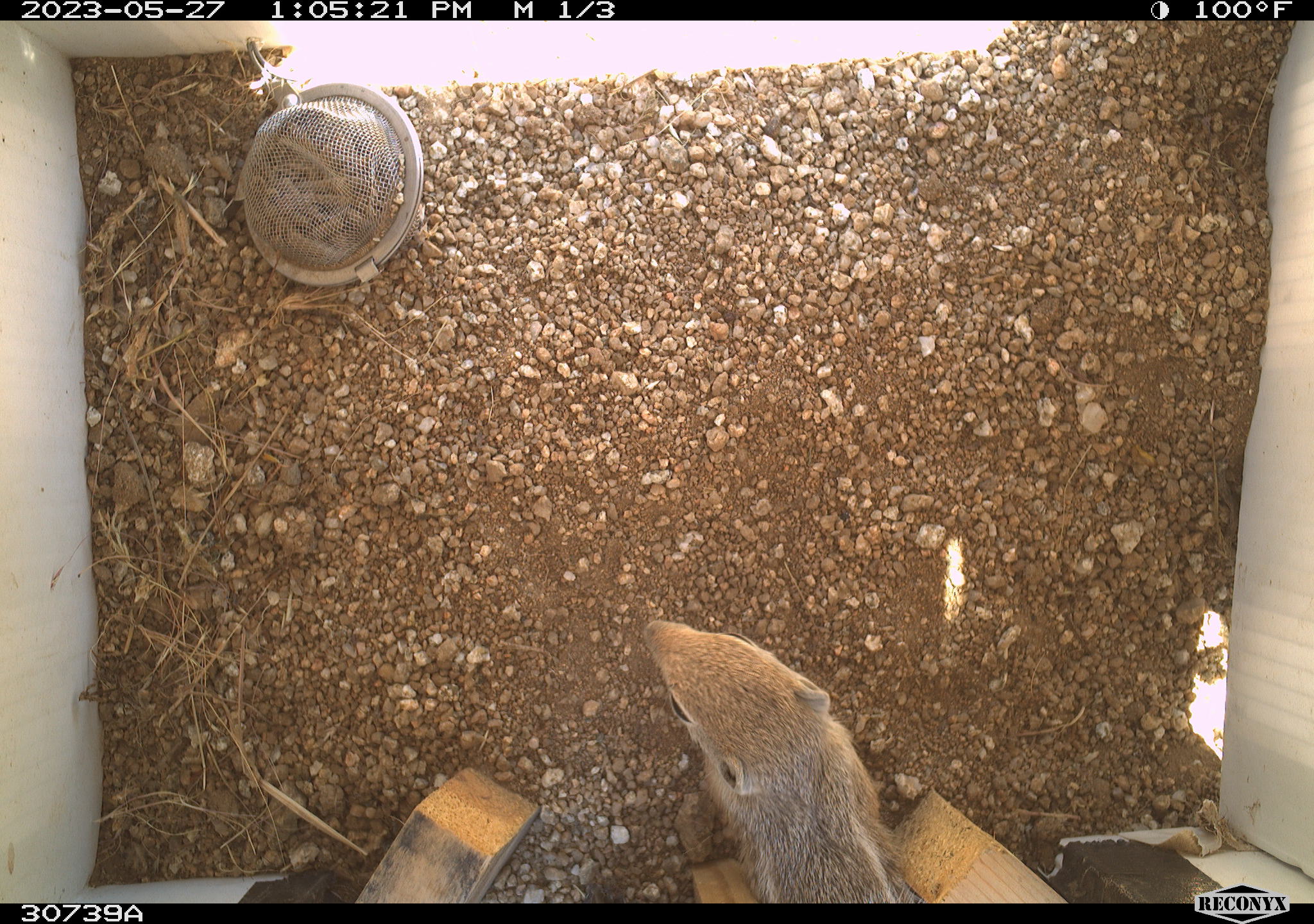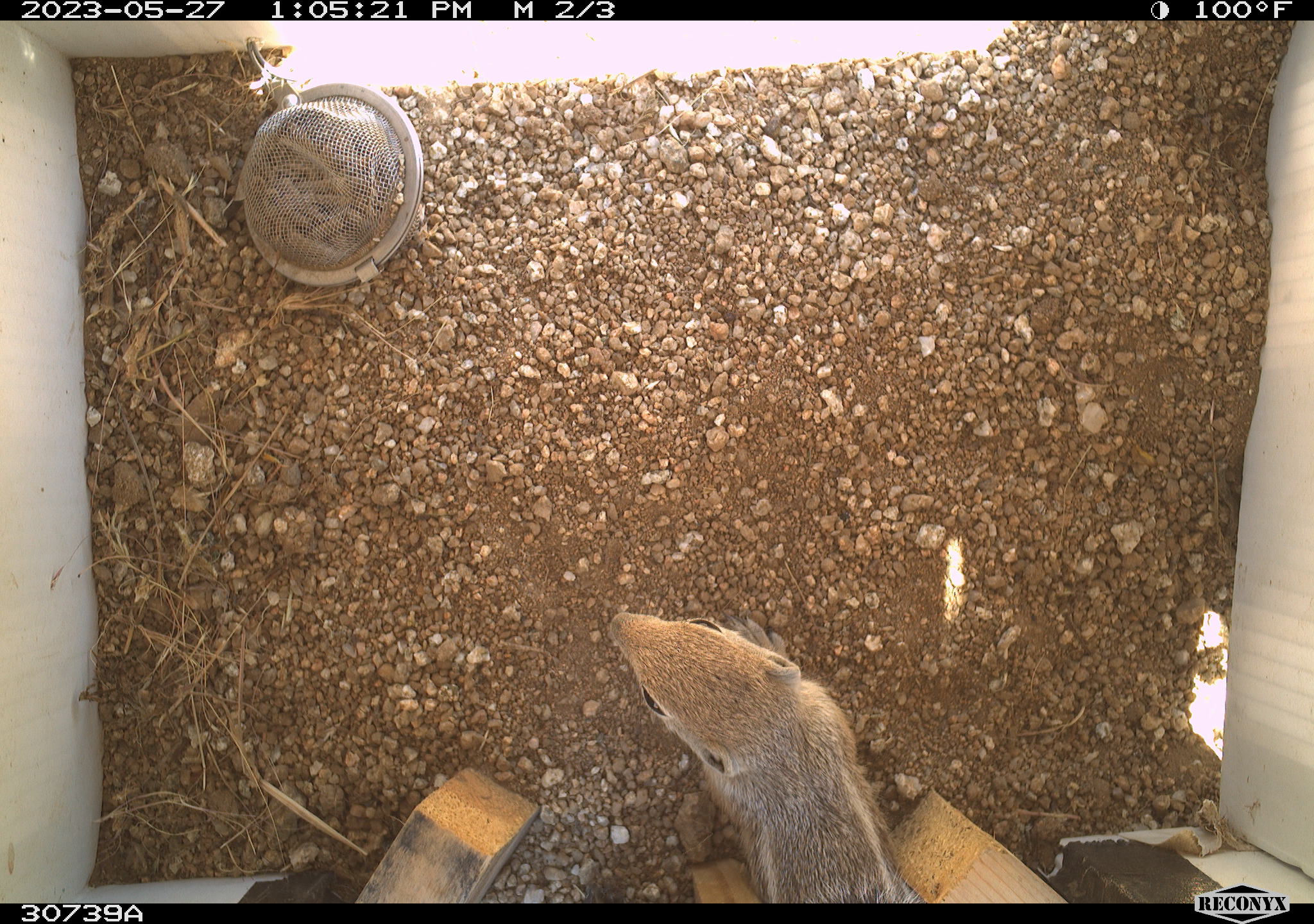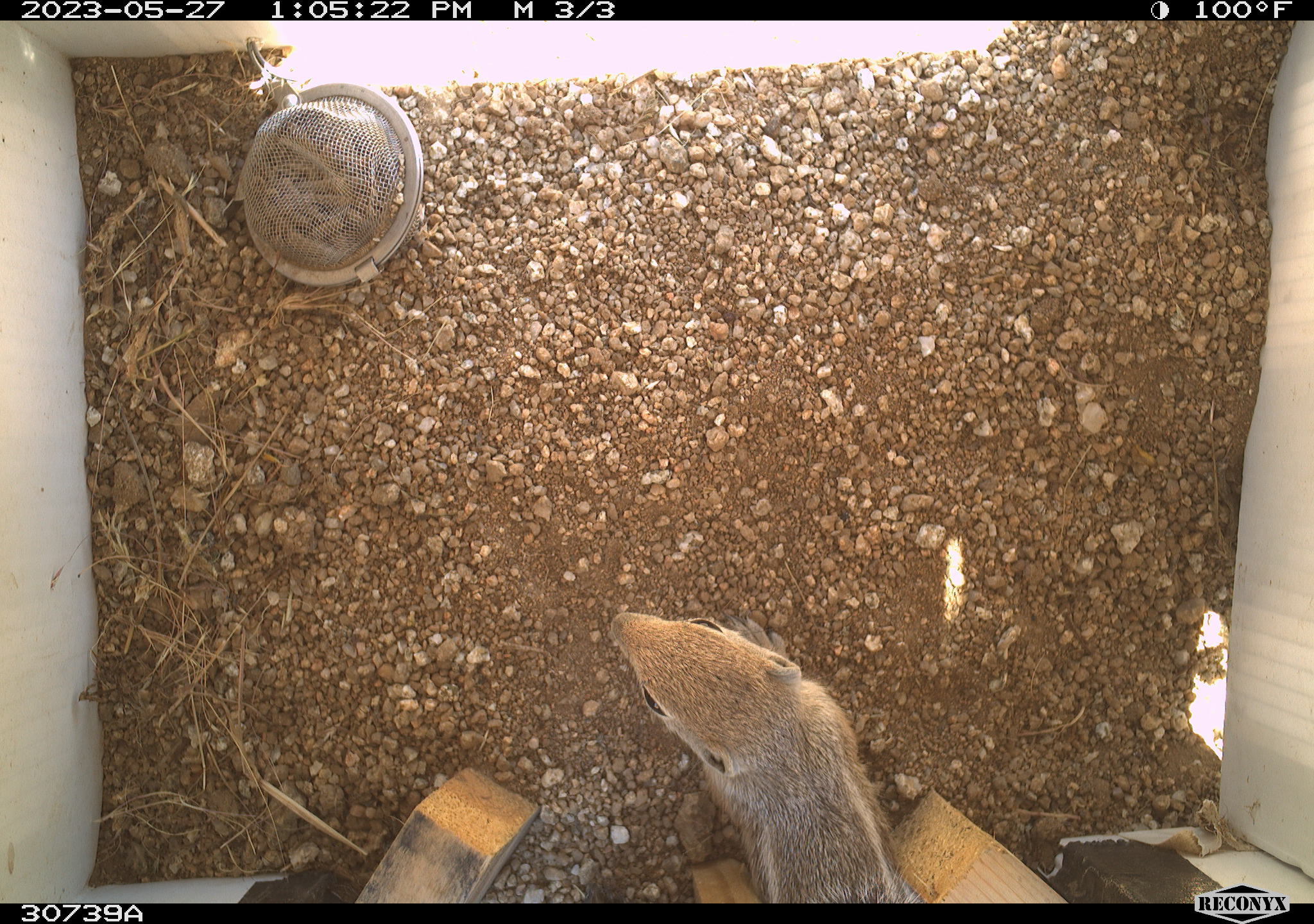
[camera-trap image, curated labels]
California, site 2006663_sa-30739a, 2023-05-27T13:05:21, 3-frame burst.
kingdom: Animalia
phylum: Chordata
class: Mammalia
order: Rodentia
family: Sciuridae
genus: Ammospermophilus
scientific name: Ammospermophilus leucurus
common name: white-tailed antelope squirrel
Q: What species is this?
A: White-tailed antelope squirrel (Ammospermophilus leucurus).